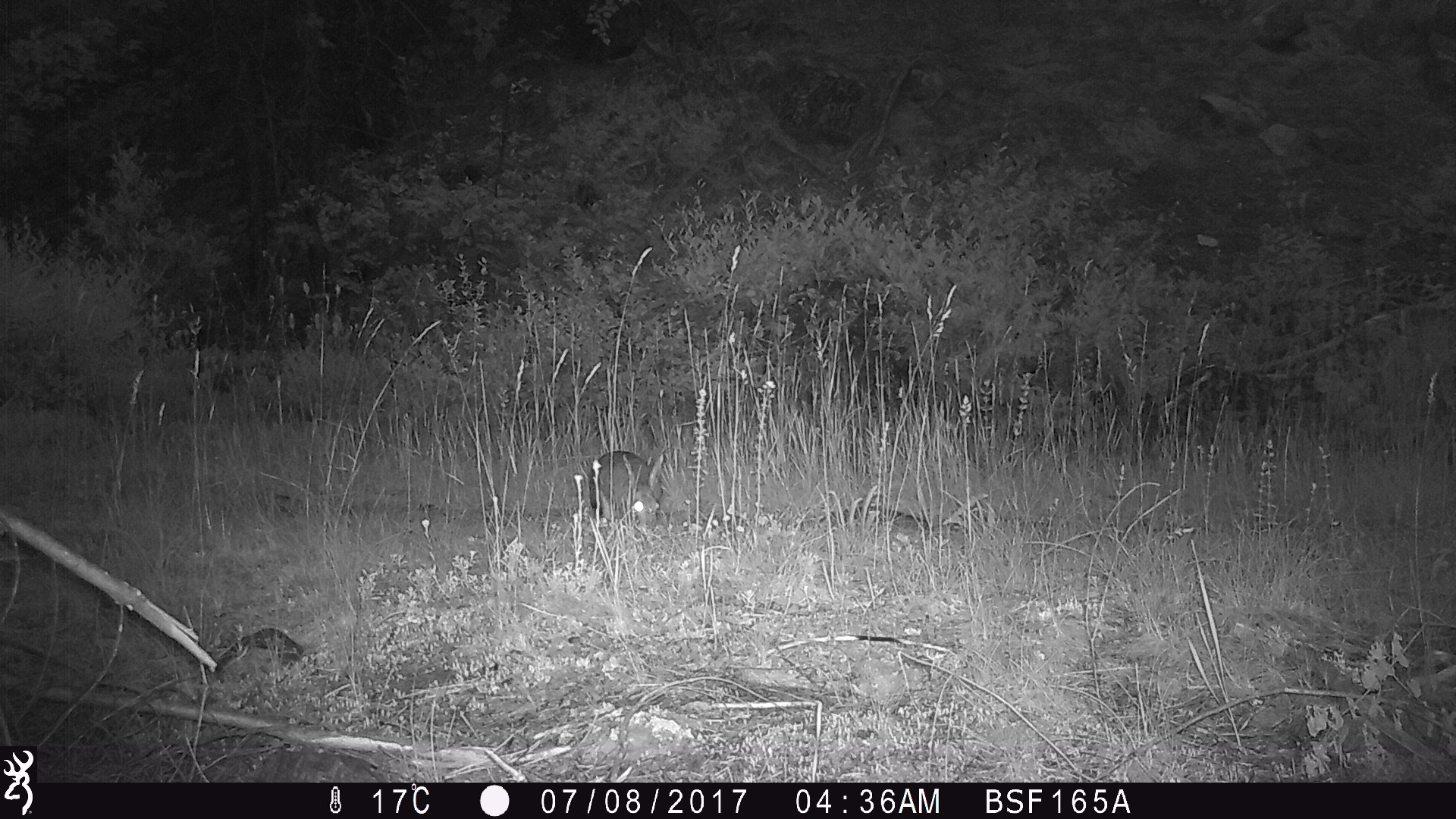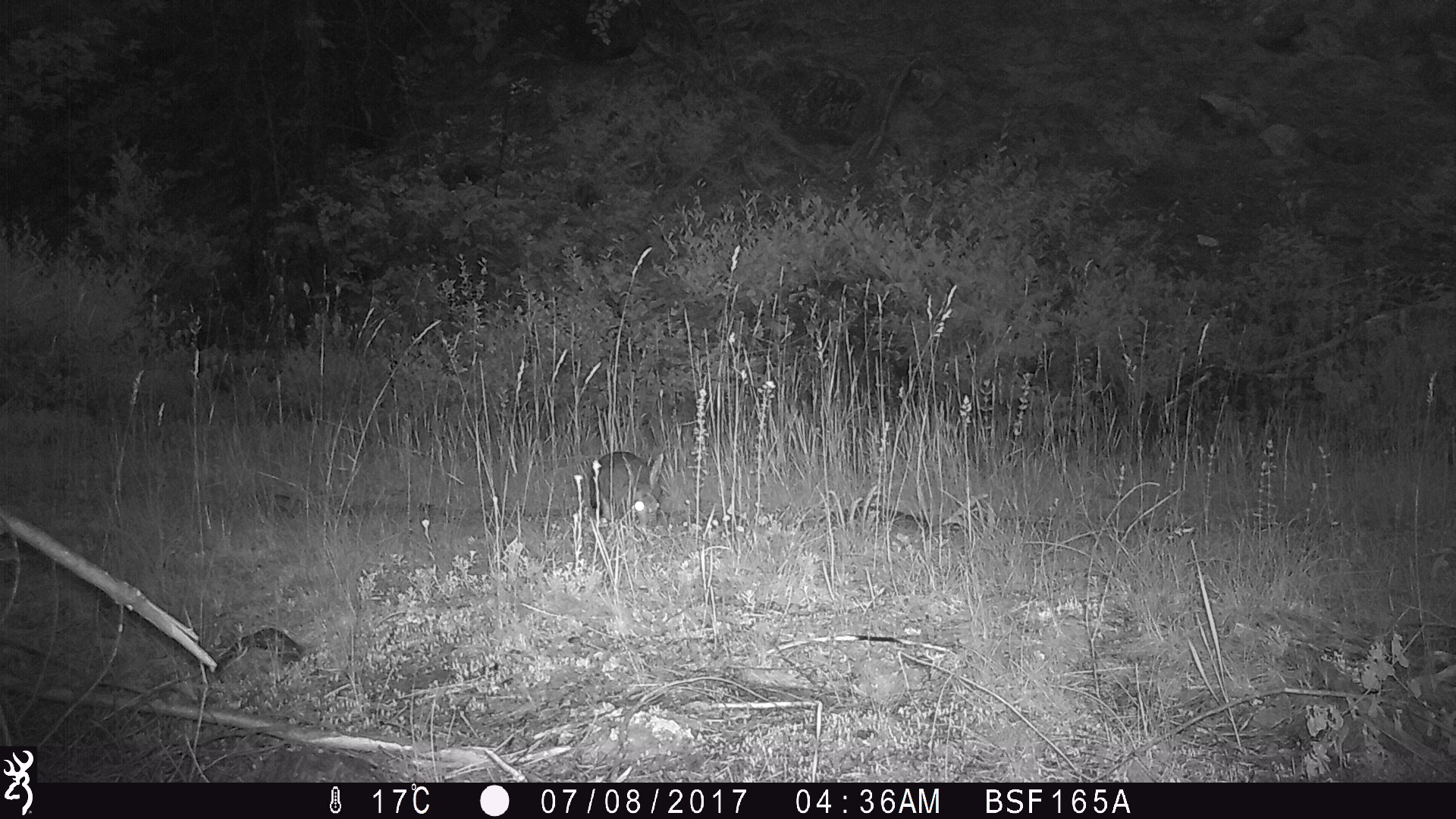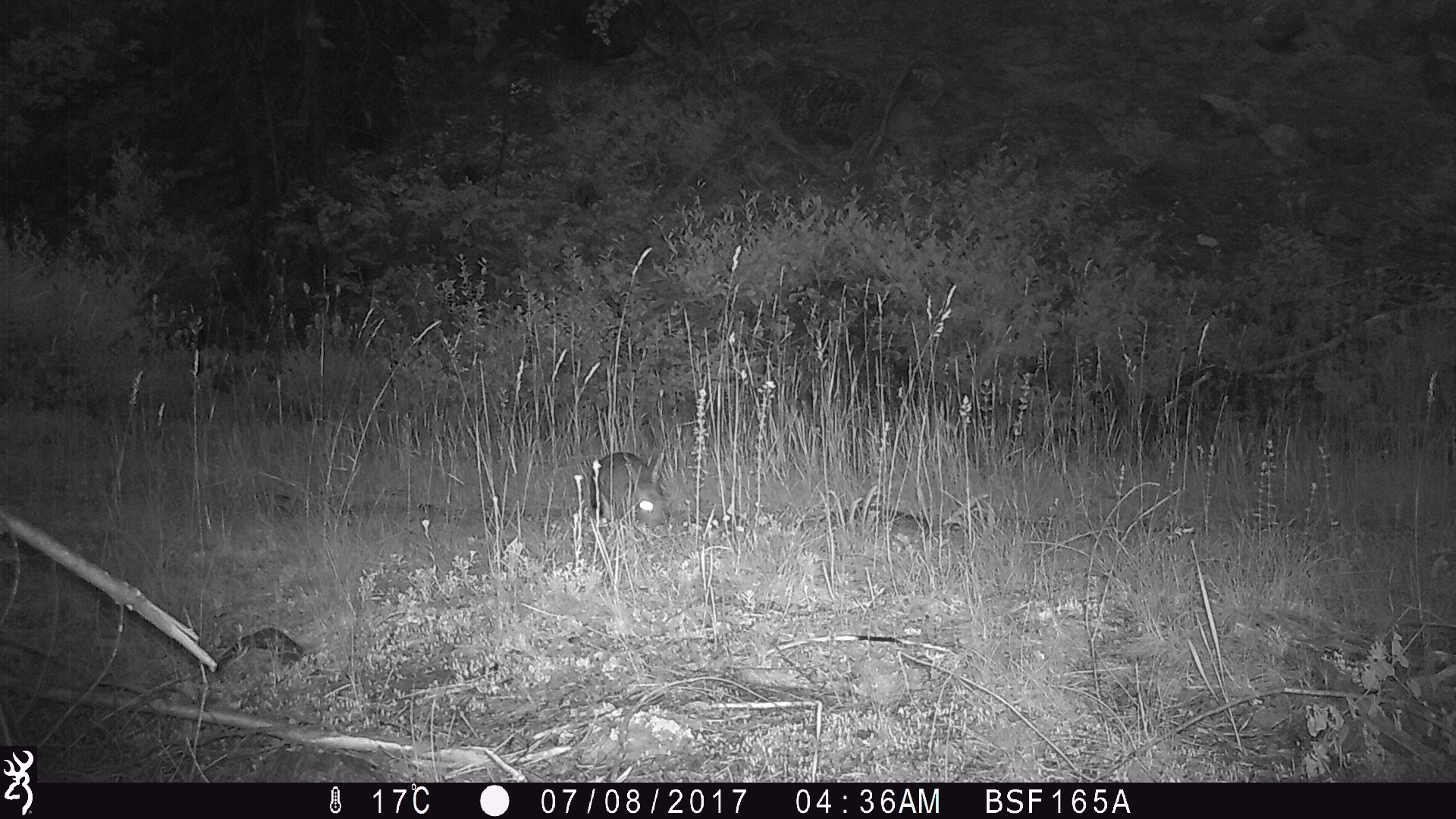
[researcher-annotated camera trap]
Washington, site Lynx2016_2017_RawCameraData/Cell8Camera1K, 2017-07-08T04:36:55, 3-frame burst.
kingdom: Animalia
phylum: Chordata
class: Mammalia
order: Lagomorpha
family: Leporidae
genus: Lepus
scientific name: Lepus americanus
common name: snowshoe hare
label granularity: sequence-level